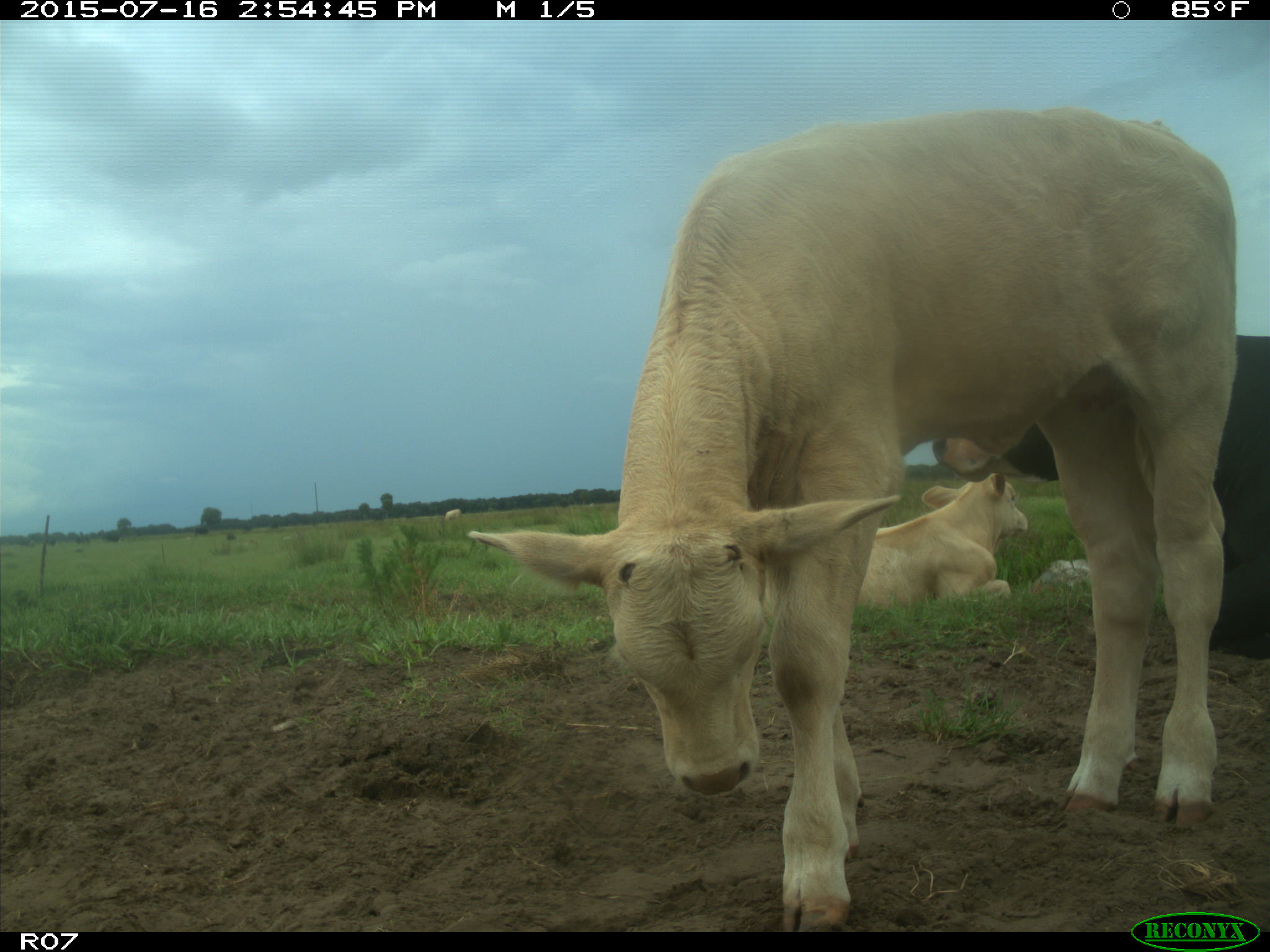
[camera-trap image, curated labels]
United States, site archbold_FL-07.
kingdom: Animalia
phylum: Chordata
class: Mammalia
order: Artiodactyla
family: Bovidae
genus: Bos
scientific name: Bos taurus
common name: domestic cow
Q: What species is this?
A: Bos taurus (domestic cow).